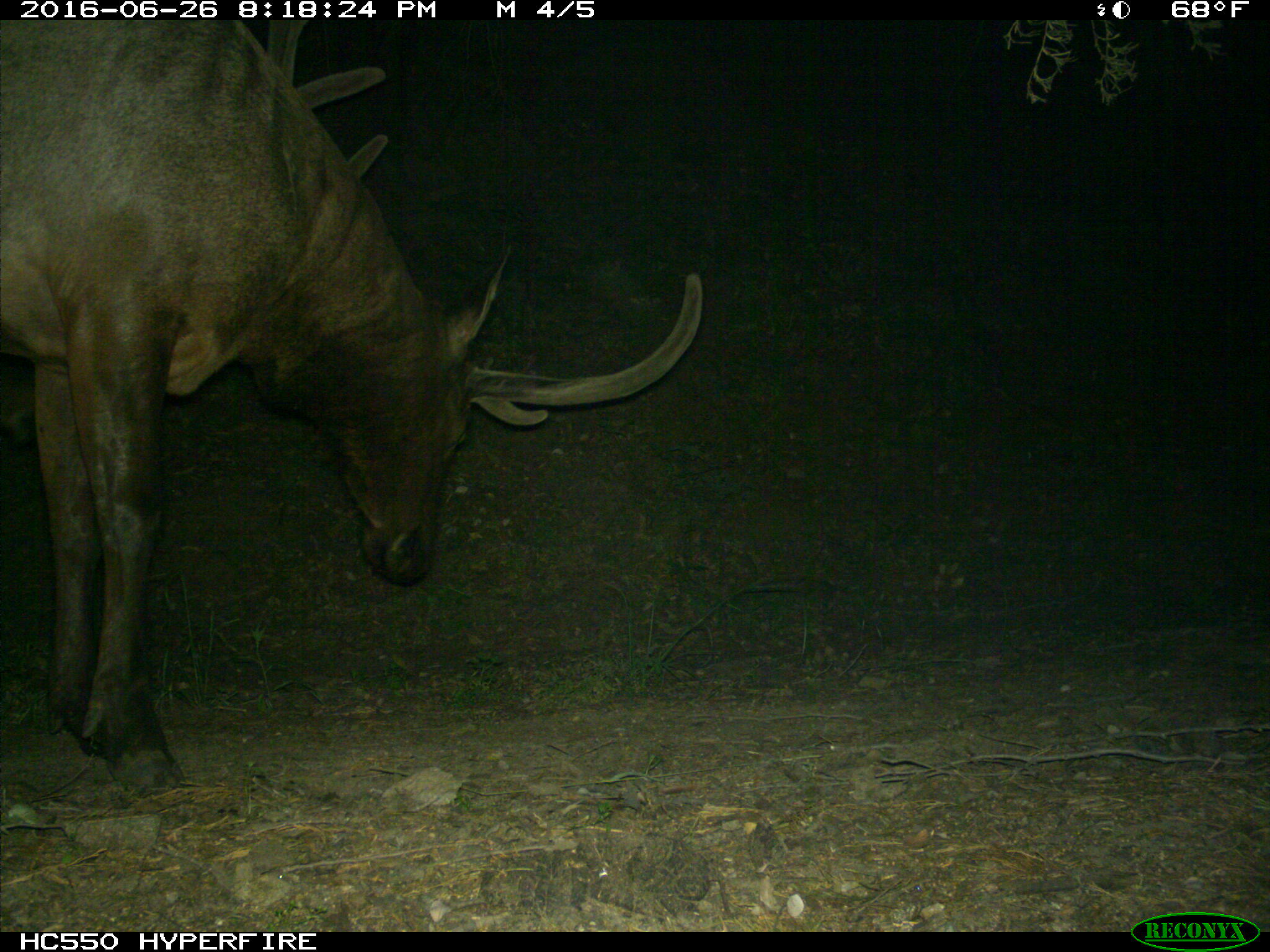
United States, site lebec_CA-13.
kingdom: Animalia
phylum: Chordata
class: Mammalia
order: Artiodactyla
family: Cervidae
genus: Cervus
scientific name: Cervus canadensis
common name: elk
Cervus canadensis (elk).